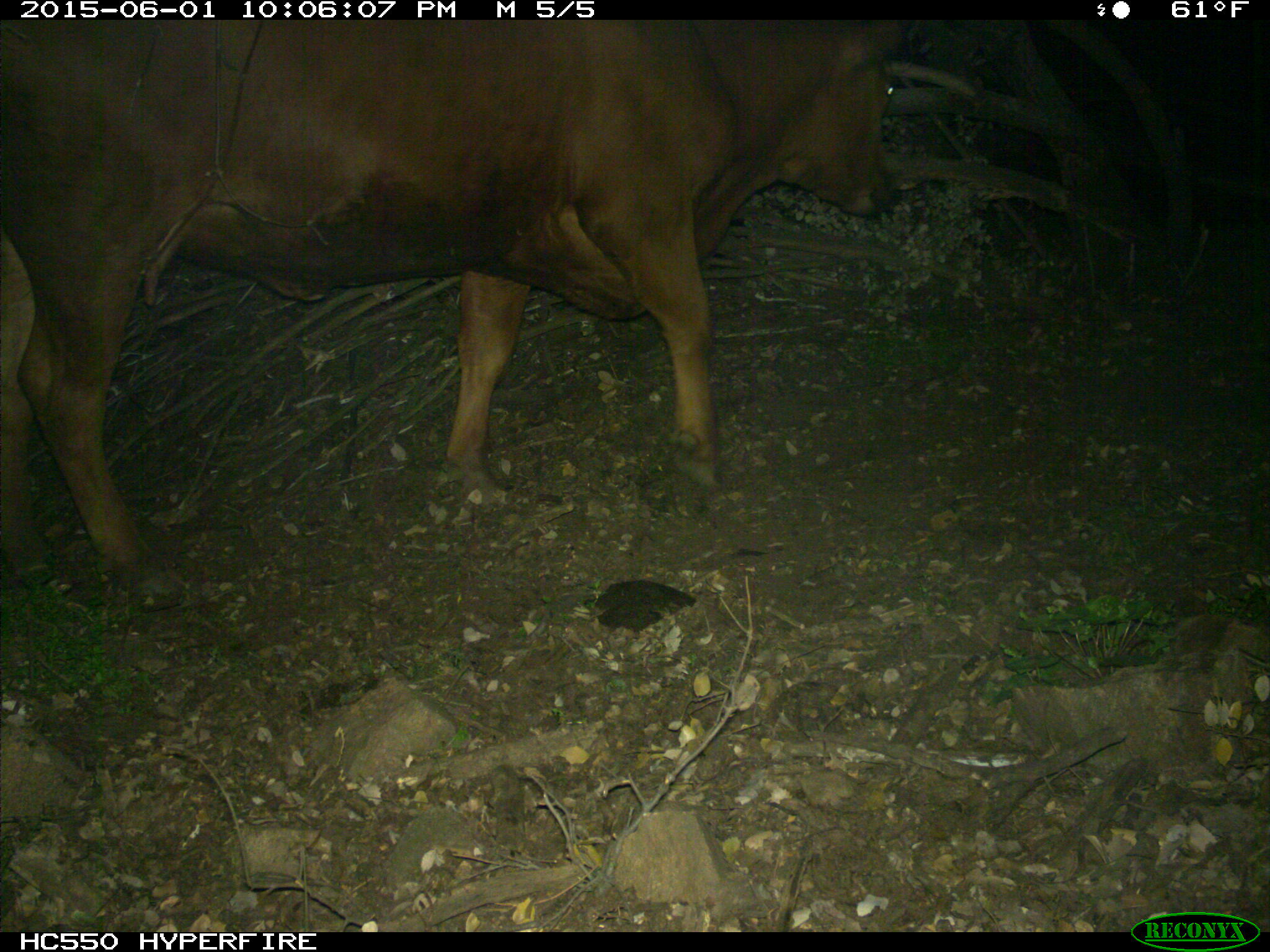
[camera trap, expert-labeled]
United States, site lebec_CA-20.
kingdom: Animalia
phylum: Chordata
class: Mammalia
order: Artiodactyla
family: Bovidae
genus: Bos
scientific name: Bos taurus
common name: domestic cow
Bos taurus (domestic cow).